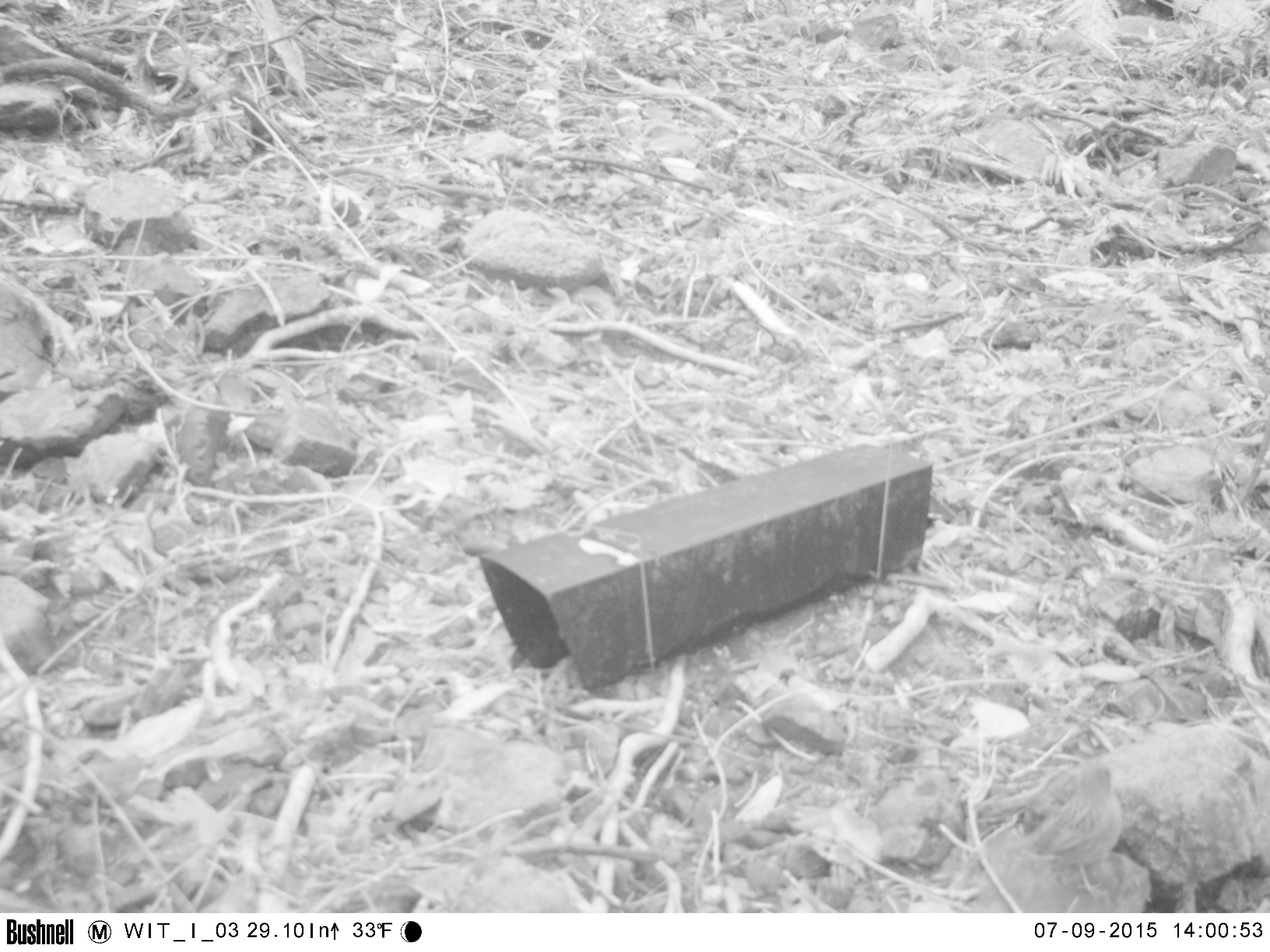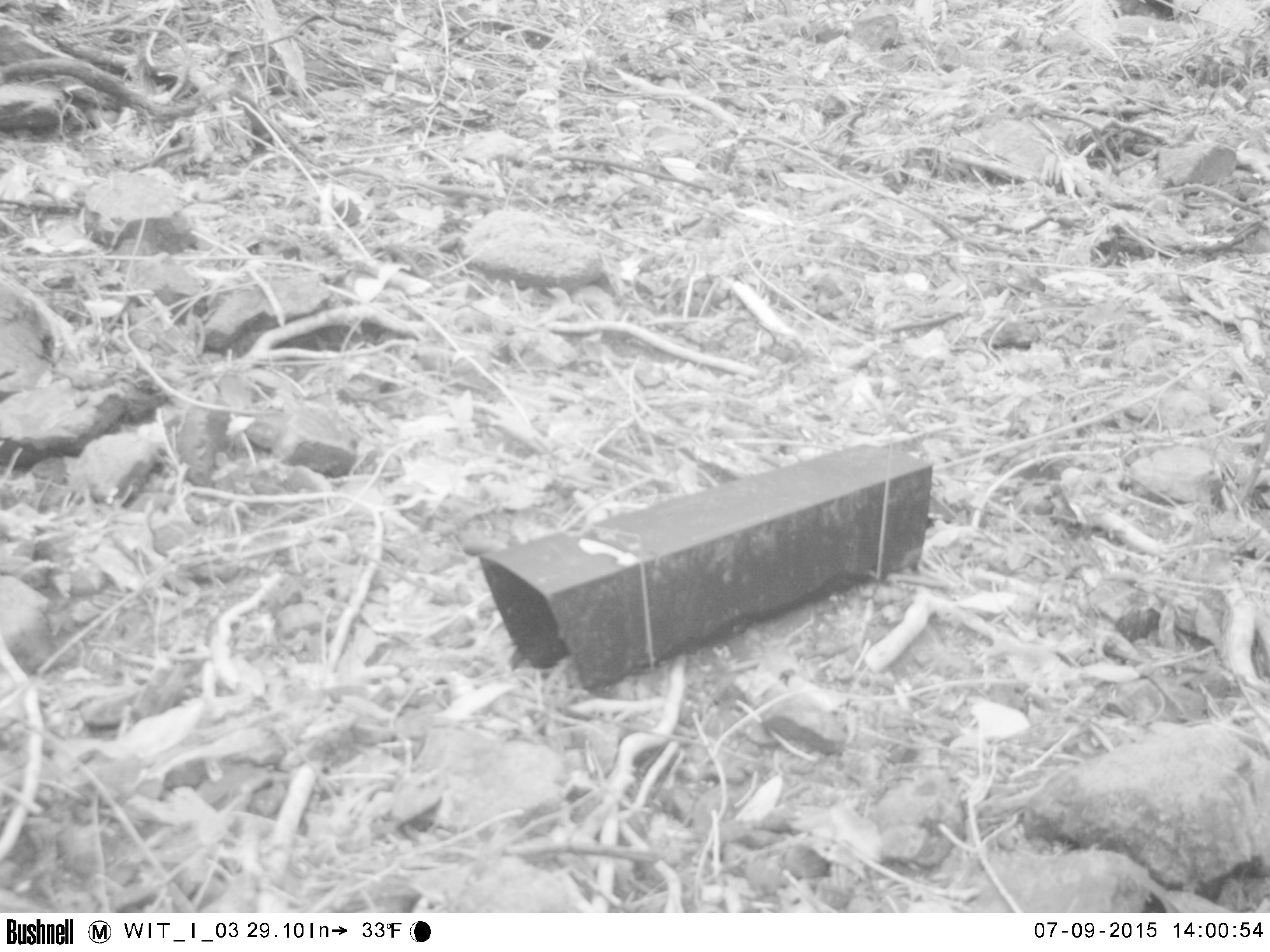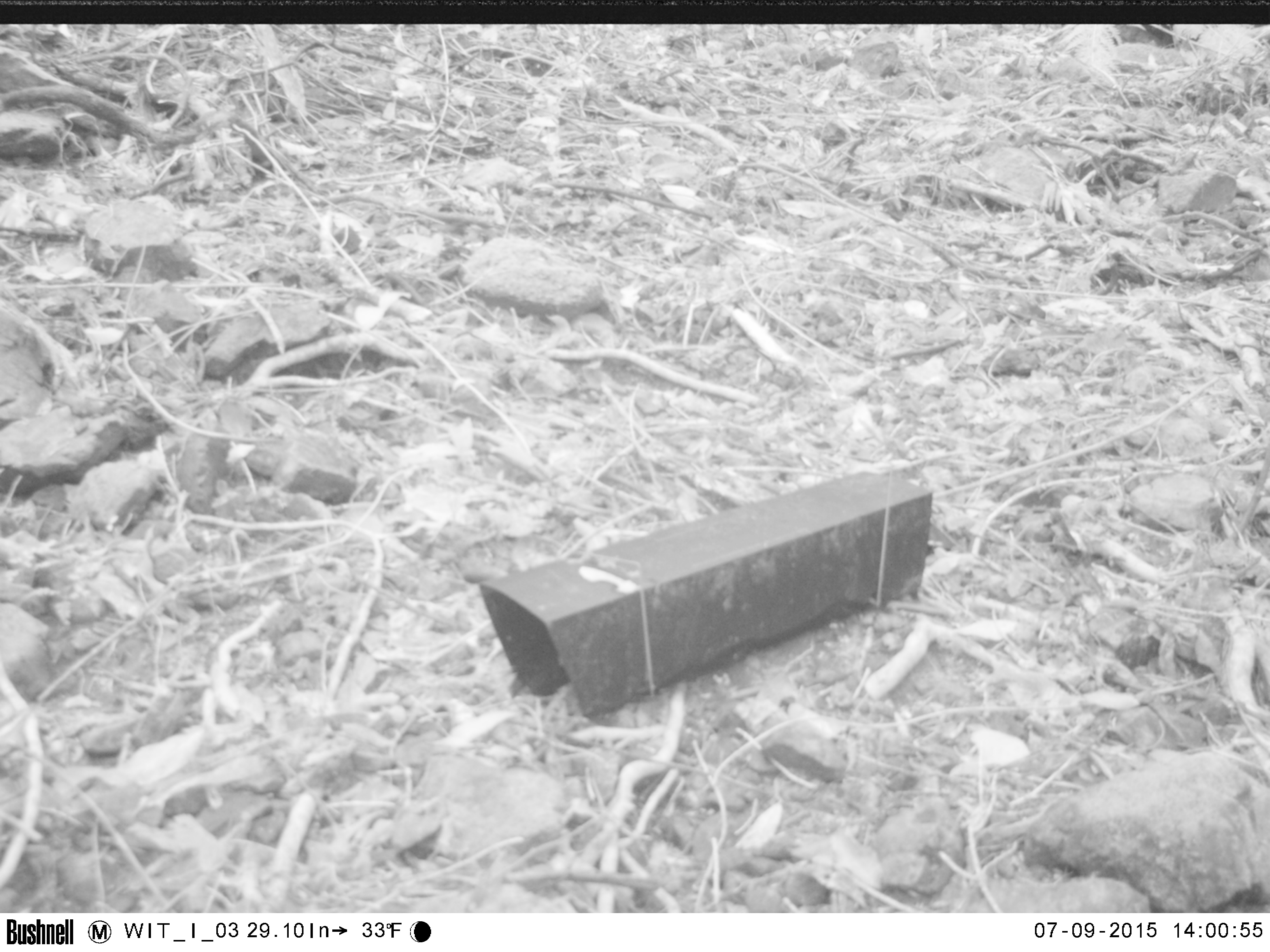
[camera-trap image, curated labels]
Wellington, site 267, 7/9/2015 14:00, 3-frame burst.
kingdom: Animalia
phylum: Chordata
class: Aves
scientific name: Aves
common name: bird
Bird (Aves).